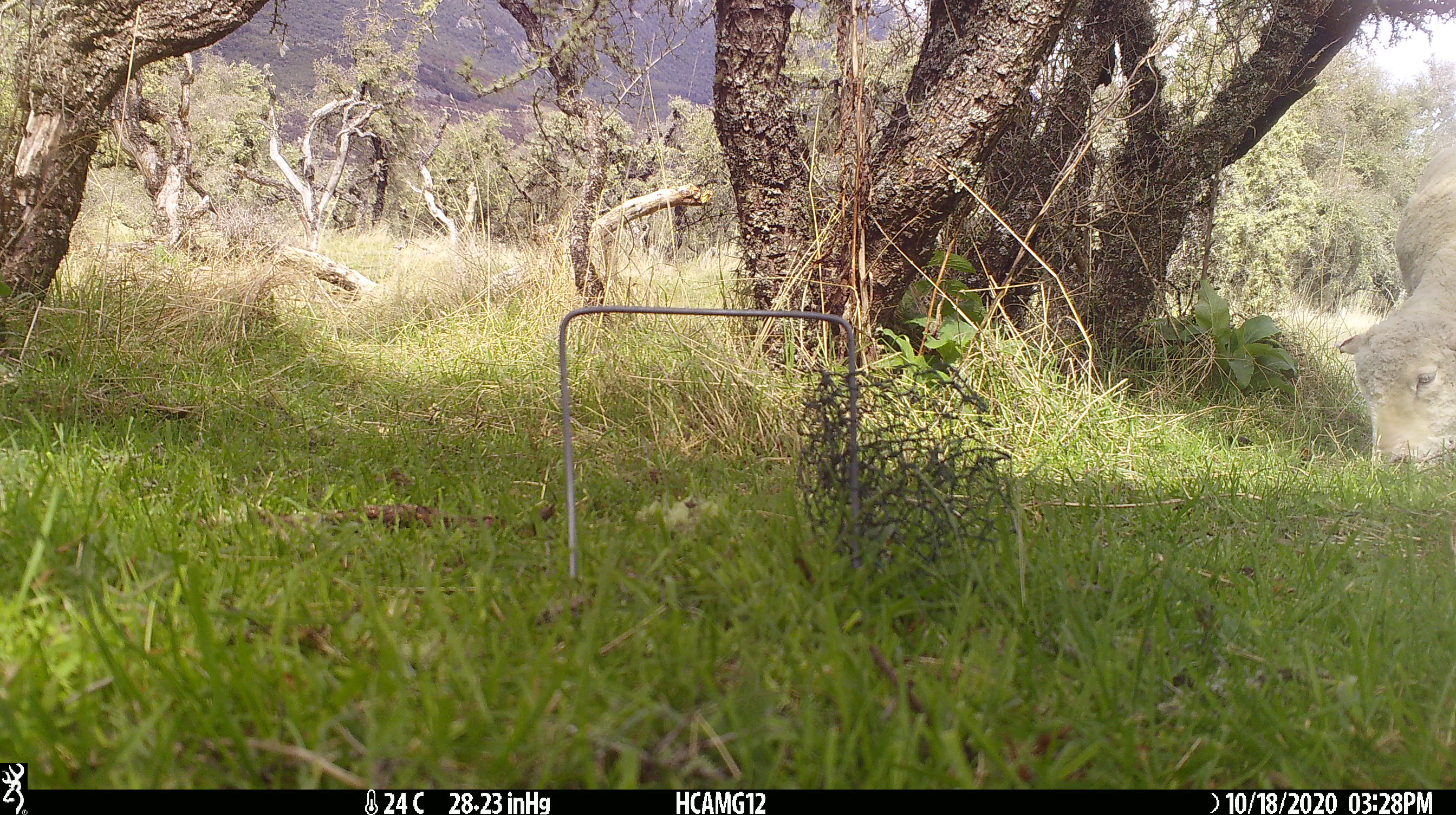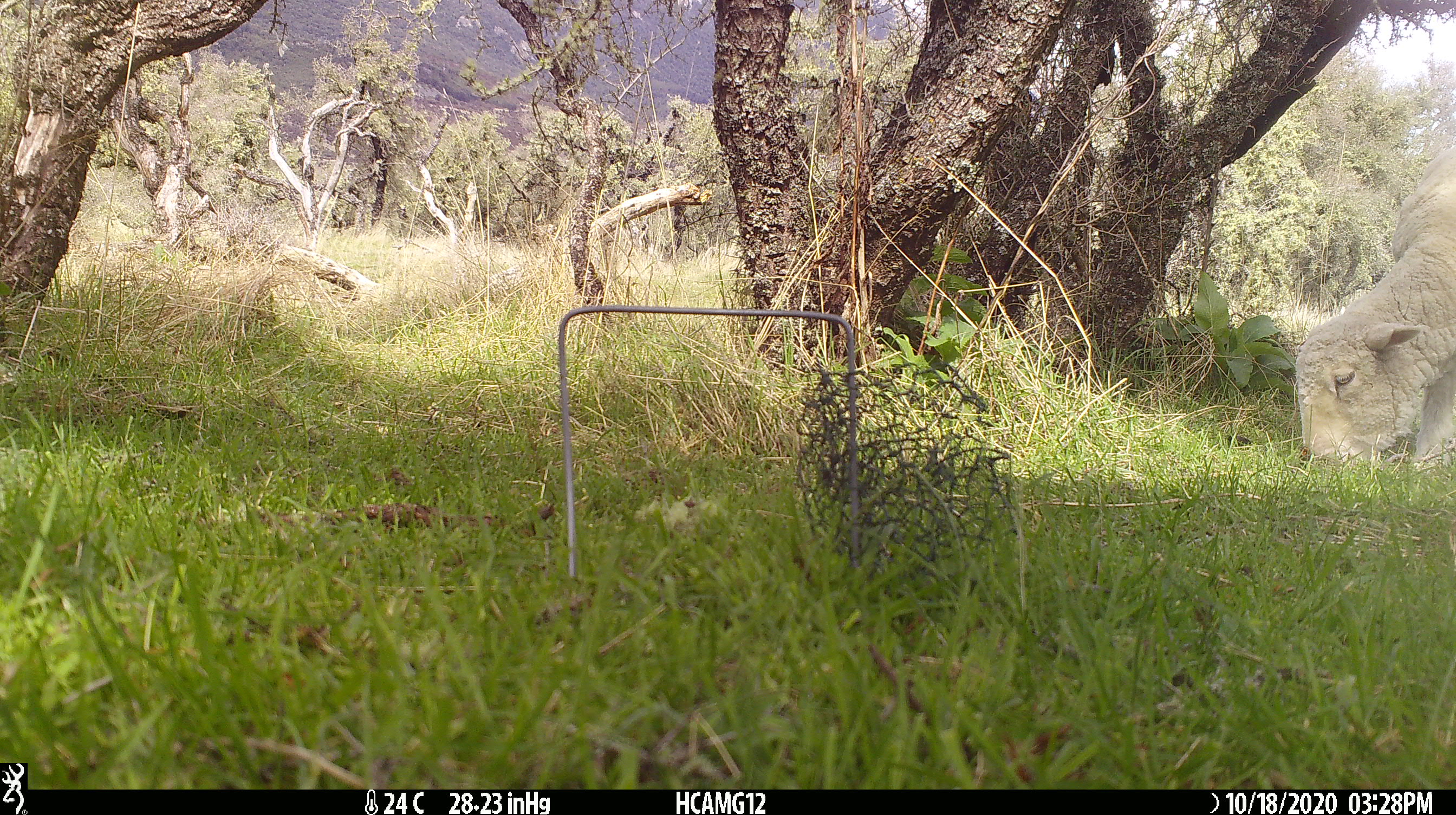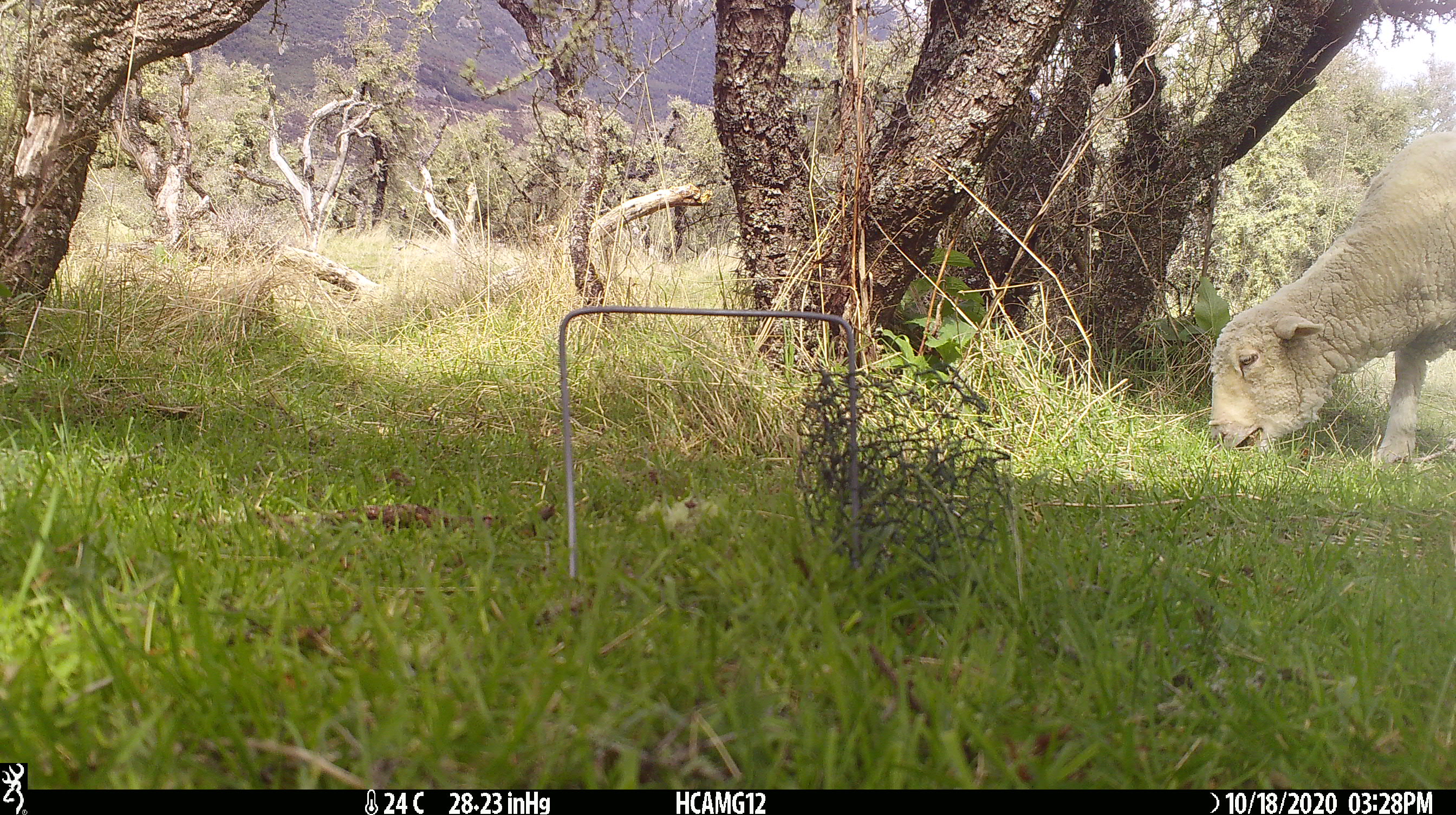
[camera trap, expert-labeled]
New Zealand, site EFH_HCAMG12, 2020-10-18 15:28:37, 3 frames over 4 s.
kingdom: Animalia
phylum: Chordata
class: Mammalia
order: Artiodactyla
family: Bovidae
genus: Ovis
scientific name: Ovis aries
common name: domestic sheep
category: sheep